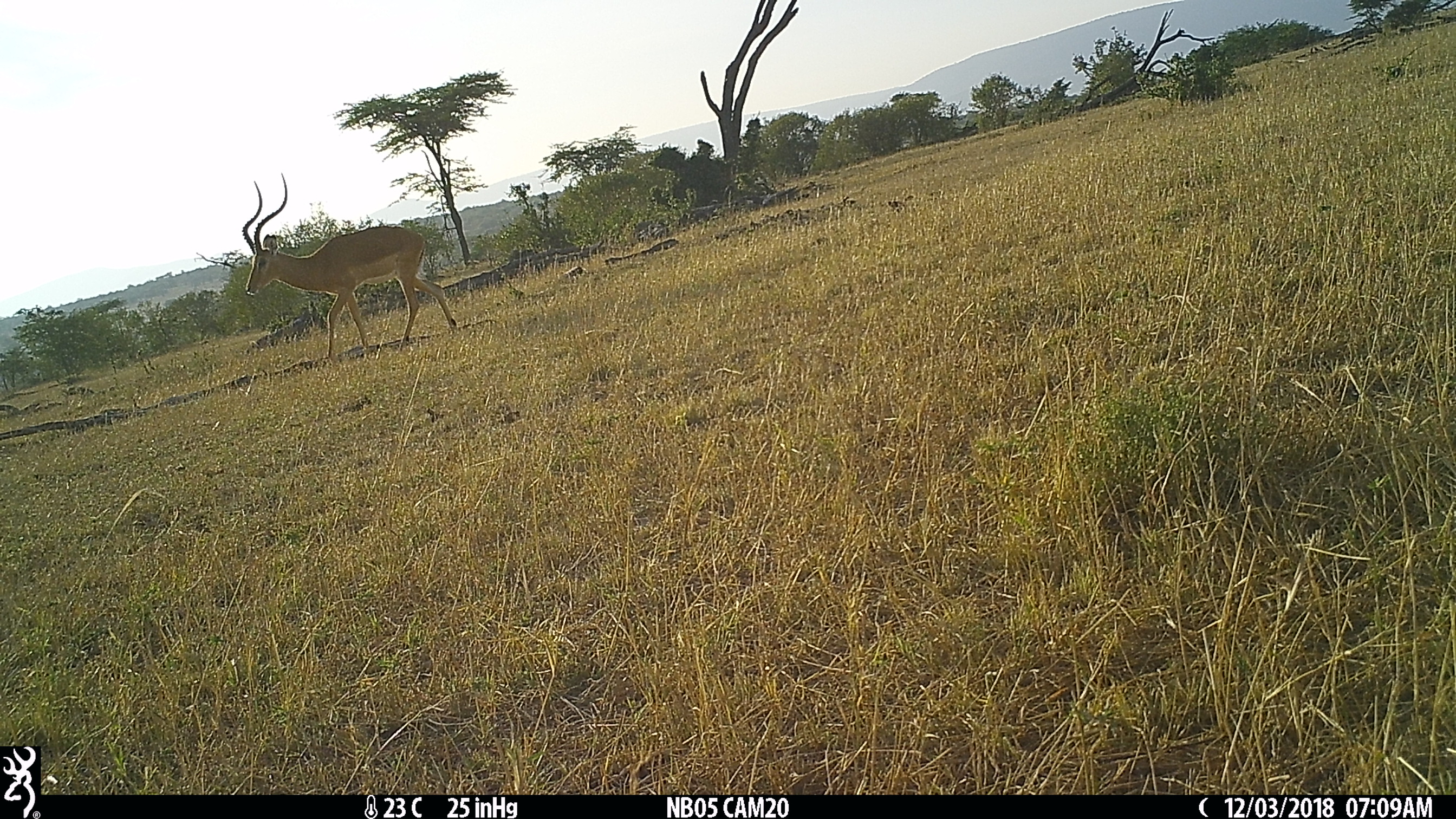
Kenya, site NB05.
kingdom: Animalia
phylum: Chordata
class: Mammalia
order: Artiodactyla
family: Bovidae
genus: Aepyceros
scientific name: Aepyceros melampus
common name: impala